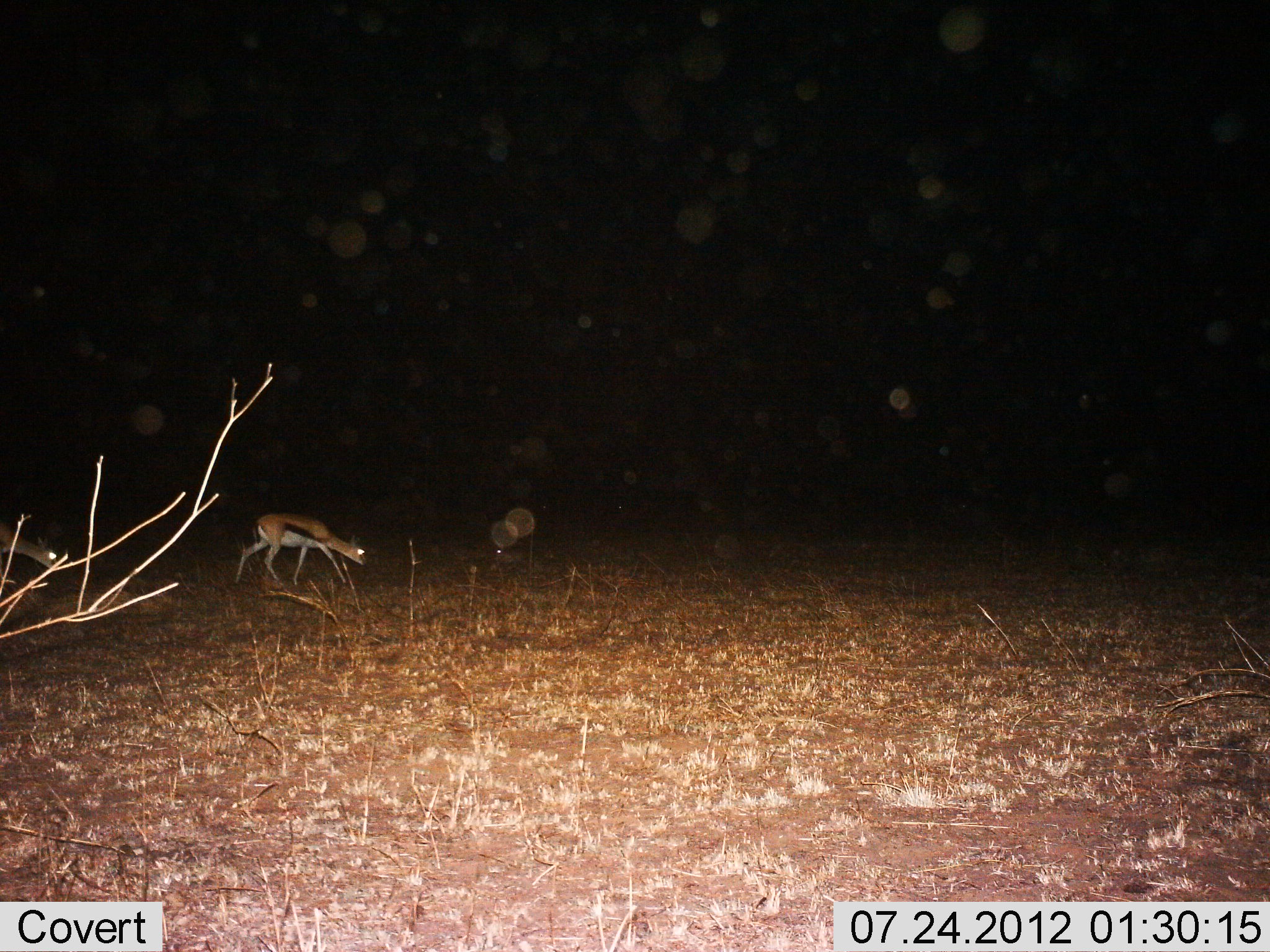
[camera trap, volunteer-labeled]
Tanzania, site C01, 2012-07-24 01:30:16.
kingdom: Animalia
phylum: Chordata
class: Mammalia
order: Artiodactyla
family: Bovidae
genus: Eudorcas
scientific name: Eudorcas thomsonii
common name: thomson's gazelle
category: gazellethomsons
Gazellethomsons (thomson's gazelle) (Eudorcas thomsonii), count 2. Behavior (volunteer vote fractions): standing 30%, resting 0%, moving 60%, interacting 0%. Young present (vote fraction): 0%. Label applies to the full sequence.